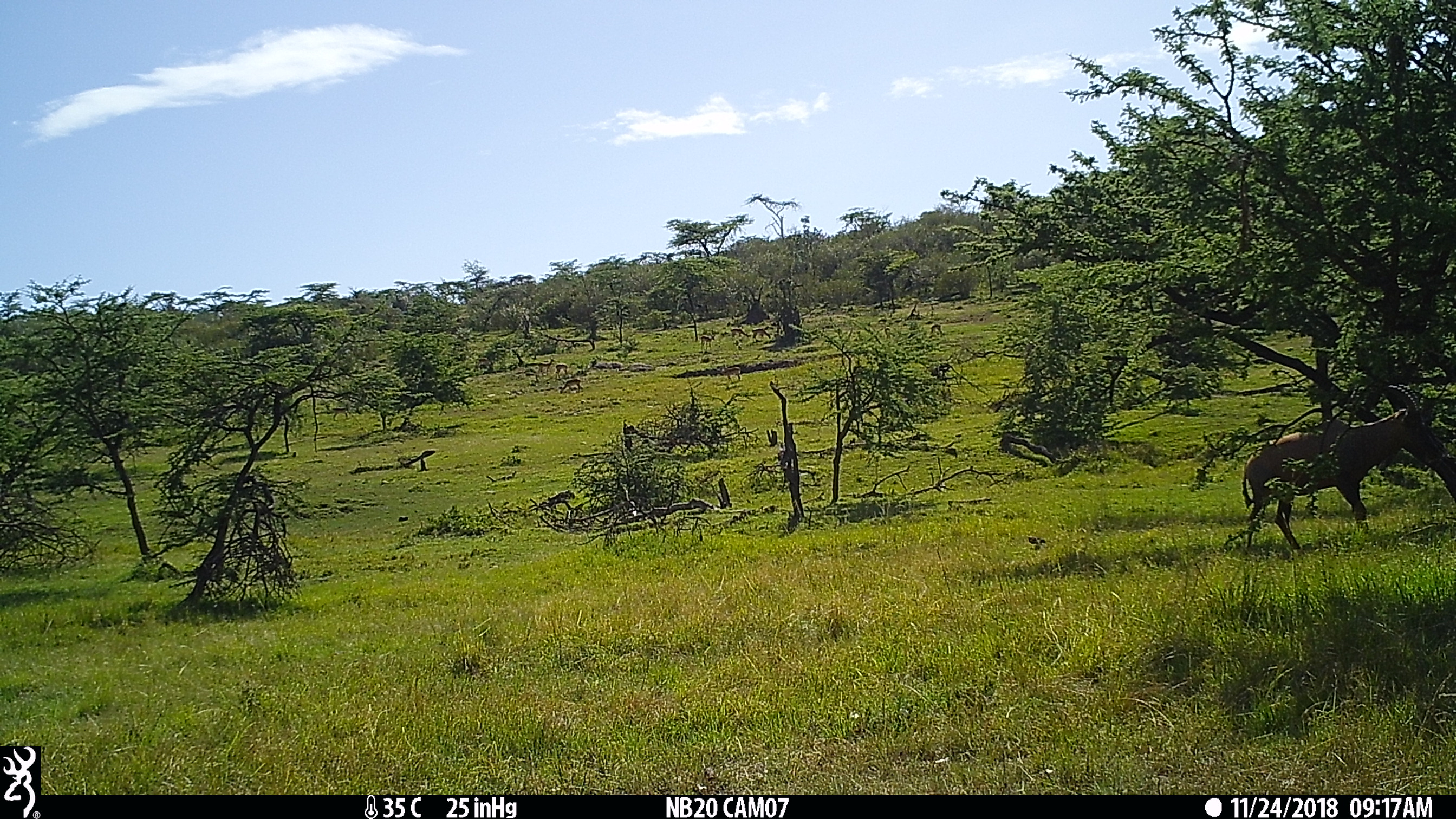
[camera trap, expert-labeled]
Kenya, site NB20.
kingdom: Animalia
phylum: Chordata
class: Mammalia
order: Artiodactyla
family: Bovidae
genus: Damaliscus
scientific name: Damaliscus lunatus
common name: topi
Topi (Damaliscus lunatus).